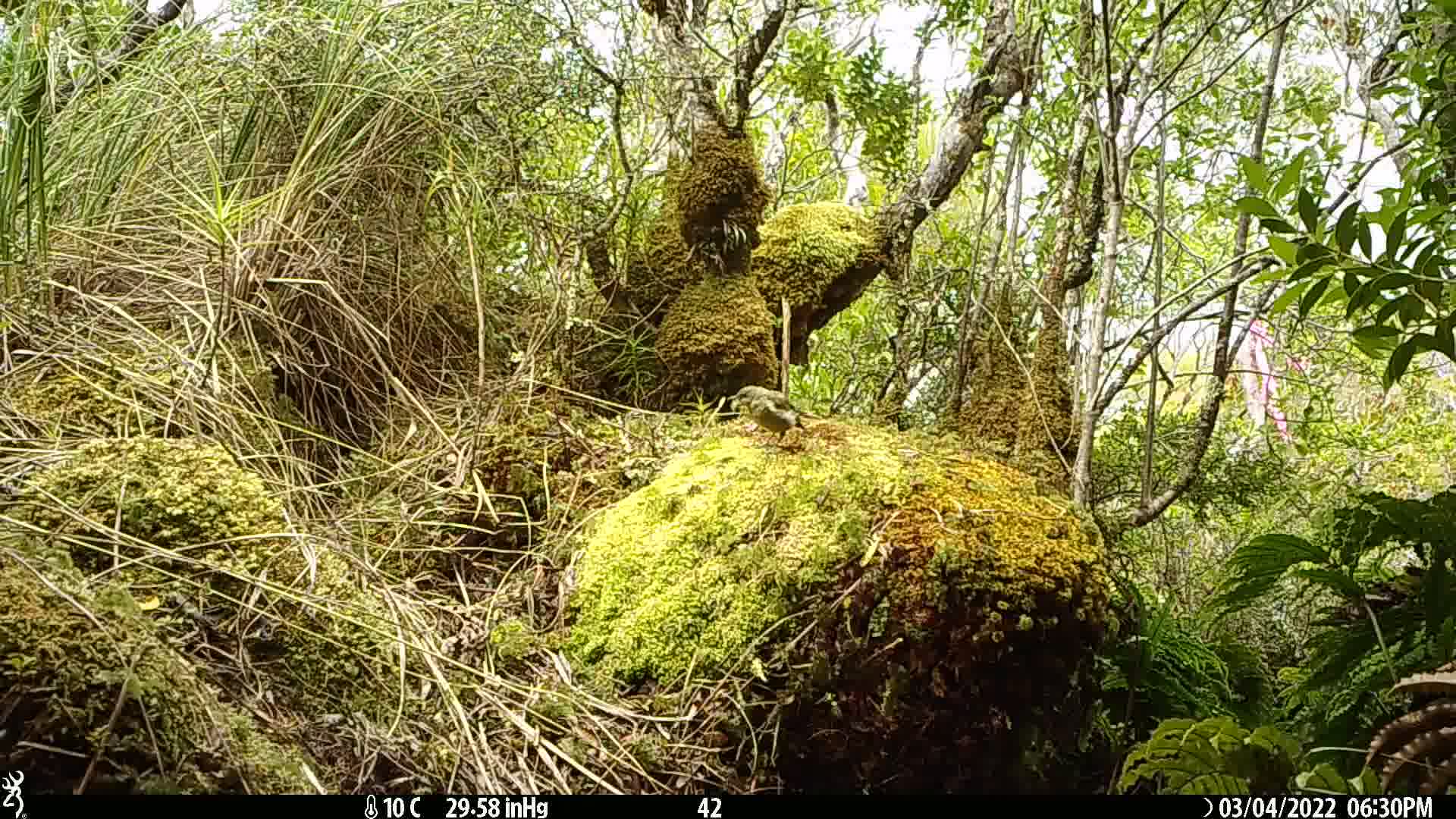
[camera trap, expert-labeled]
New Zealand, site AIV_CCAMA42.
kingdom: Animalia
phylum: Chordata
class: Aves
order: Passeriformes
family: Meliphagidae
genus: Anthornis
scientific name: Anthornis melanura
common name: new zealand bellbird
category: bellbird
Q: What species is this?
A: Bellbird (new zealand bellbird) (Anthornis melanura).